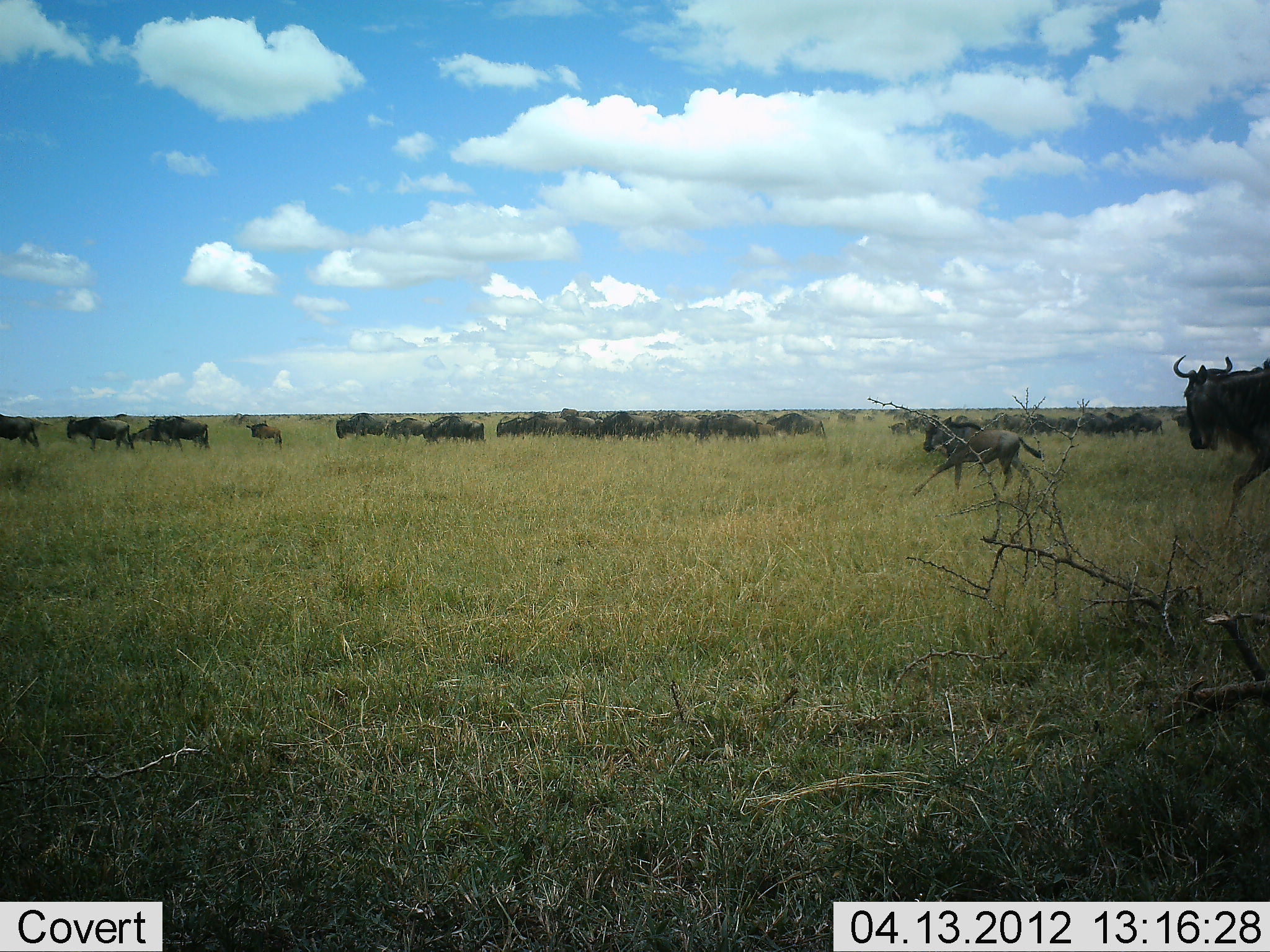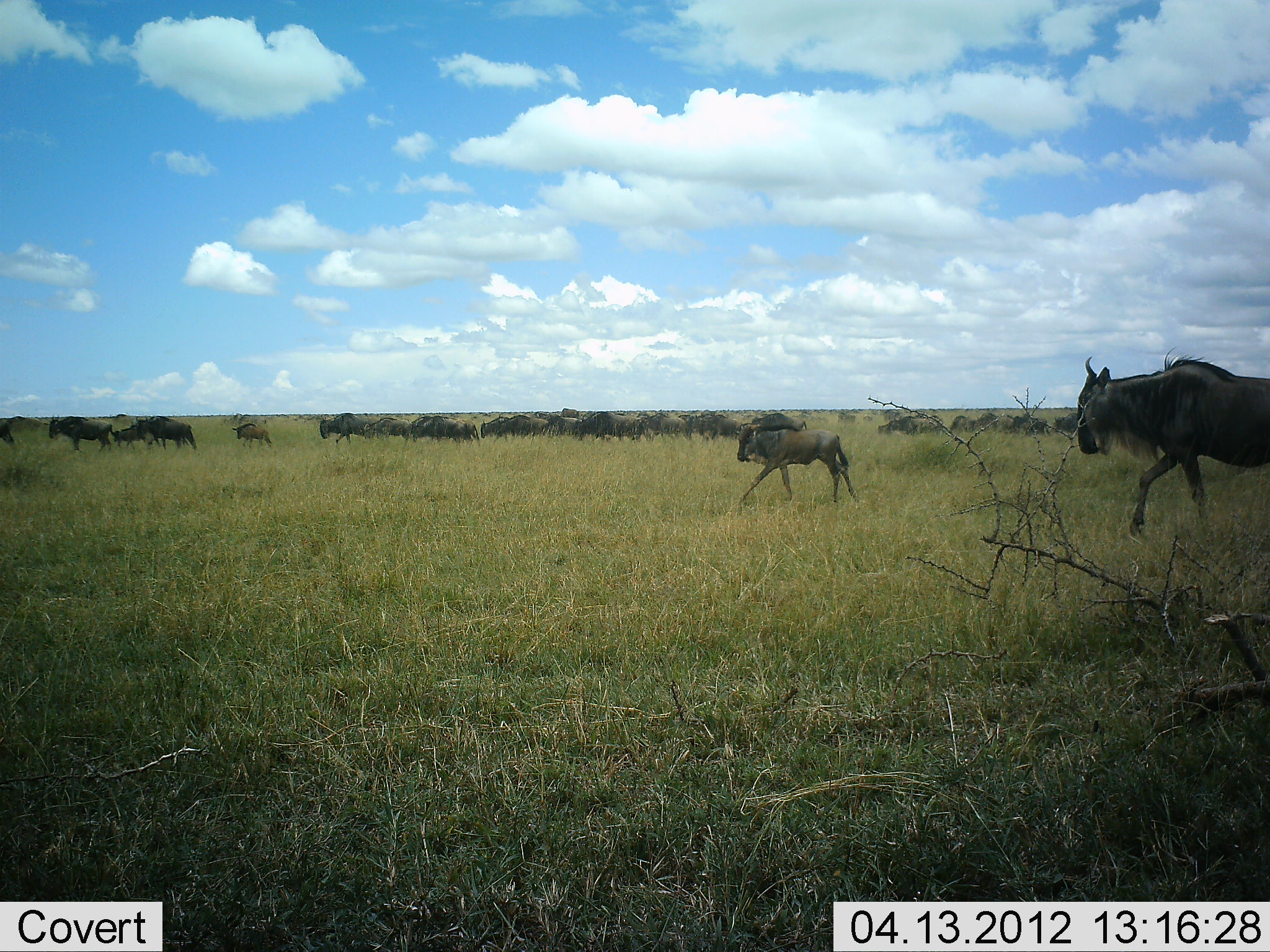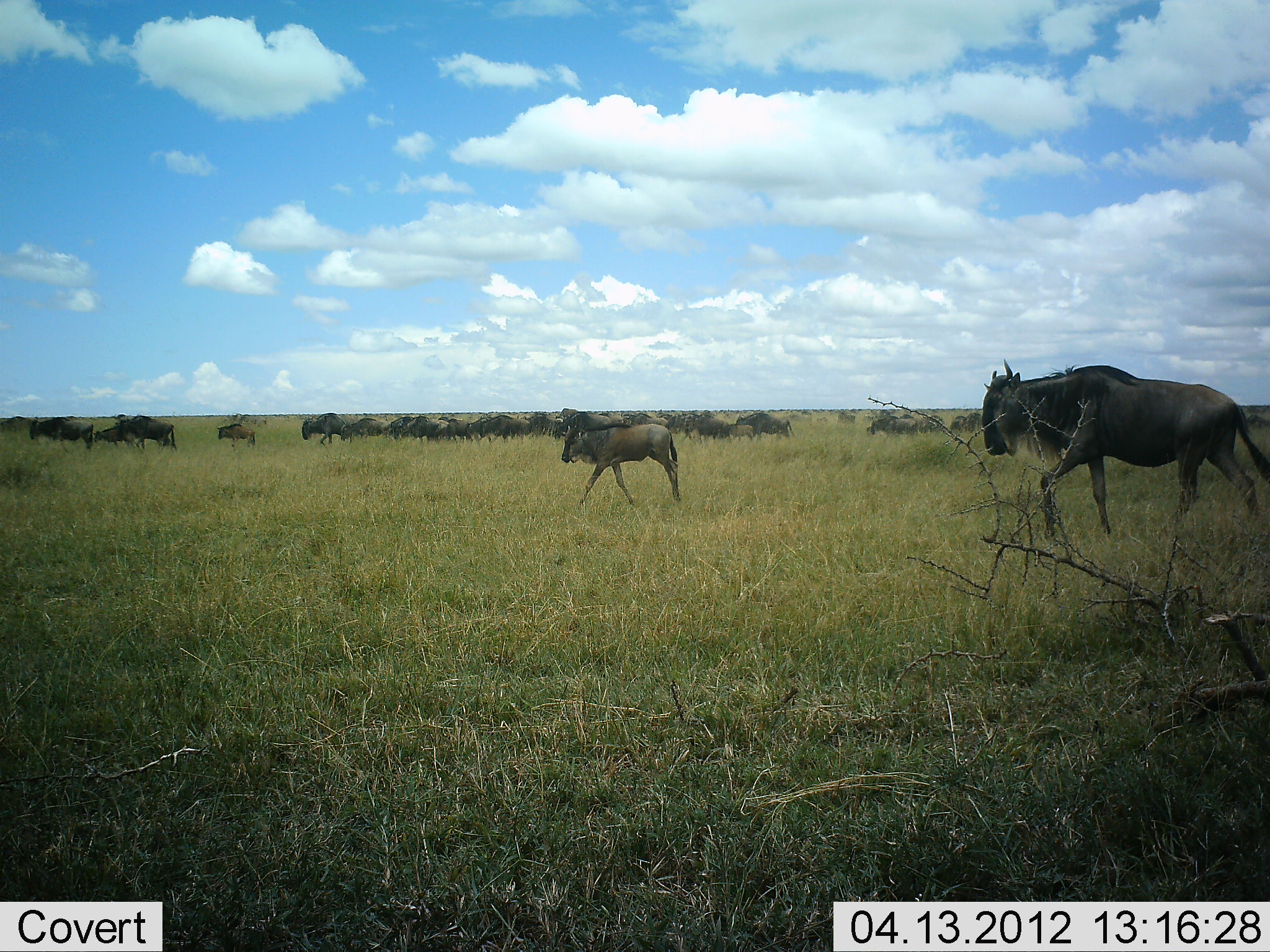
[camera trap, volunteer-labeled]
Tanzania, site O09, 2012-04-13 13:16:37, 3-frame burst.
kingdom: Animalia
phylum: Chordata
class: Mammalia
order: Artiodactyla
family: Bovidae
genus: Connochaetes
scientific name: Connochaetes taurinus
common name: blue wildebeest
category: wildebeest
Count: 11-50.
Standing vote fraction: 0%.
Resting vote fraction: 0%.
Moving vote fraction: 100%.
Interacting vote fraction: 6%.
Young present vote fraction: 35%.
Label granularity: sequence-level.